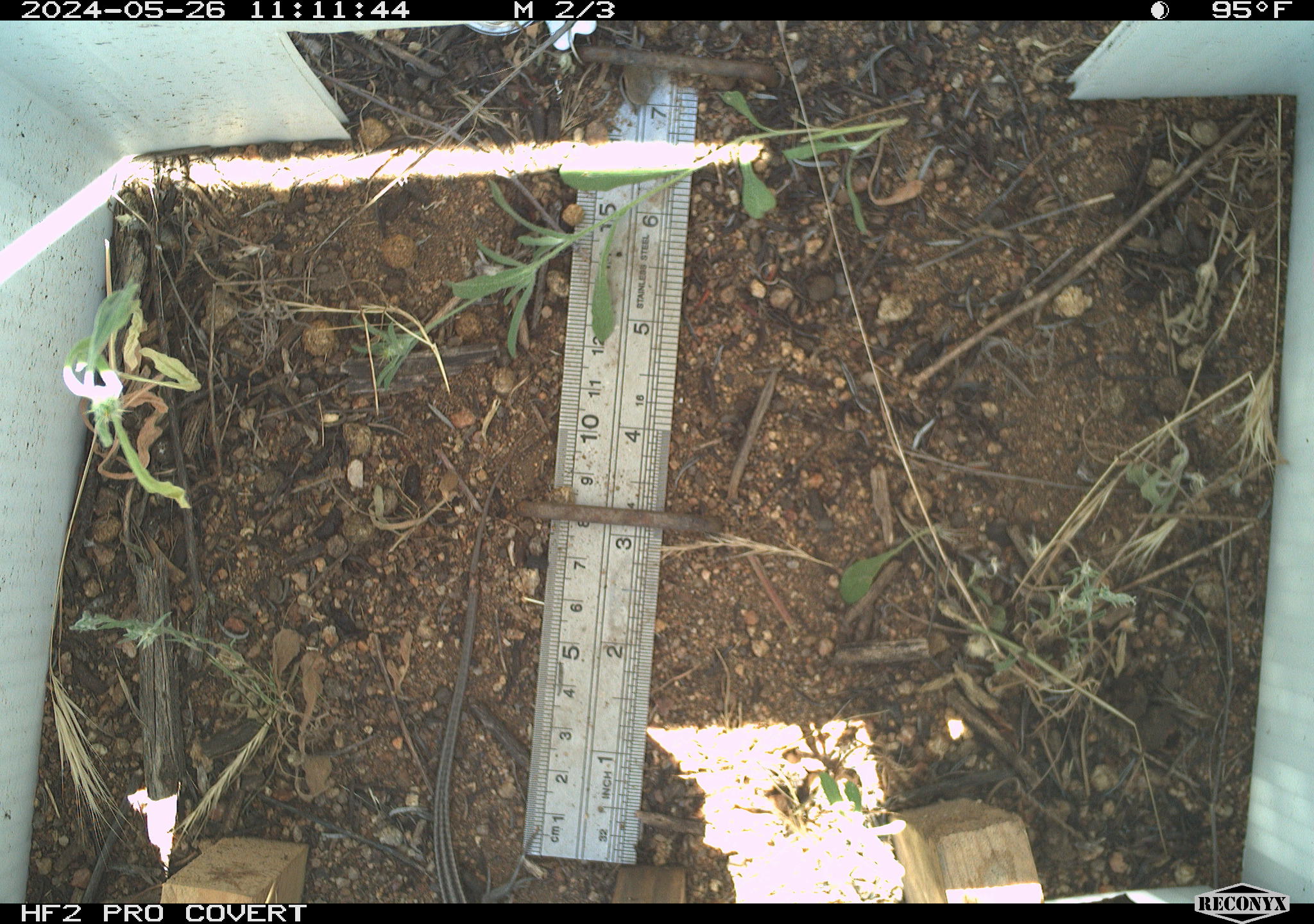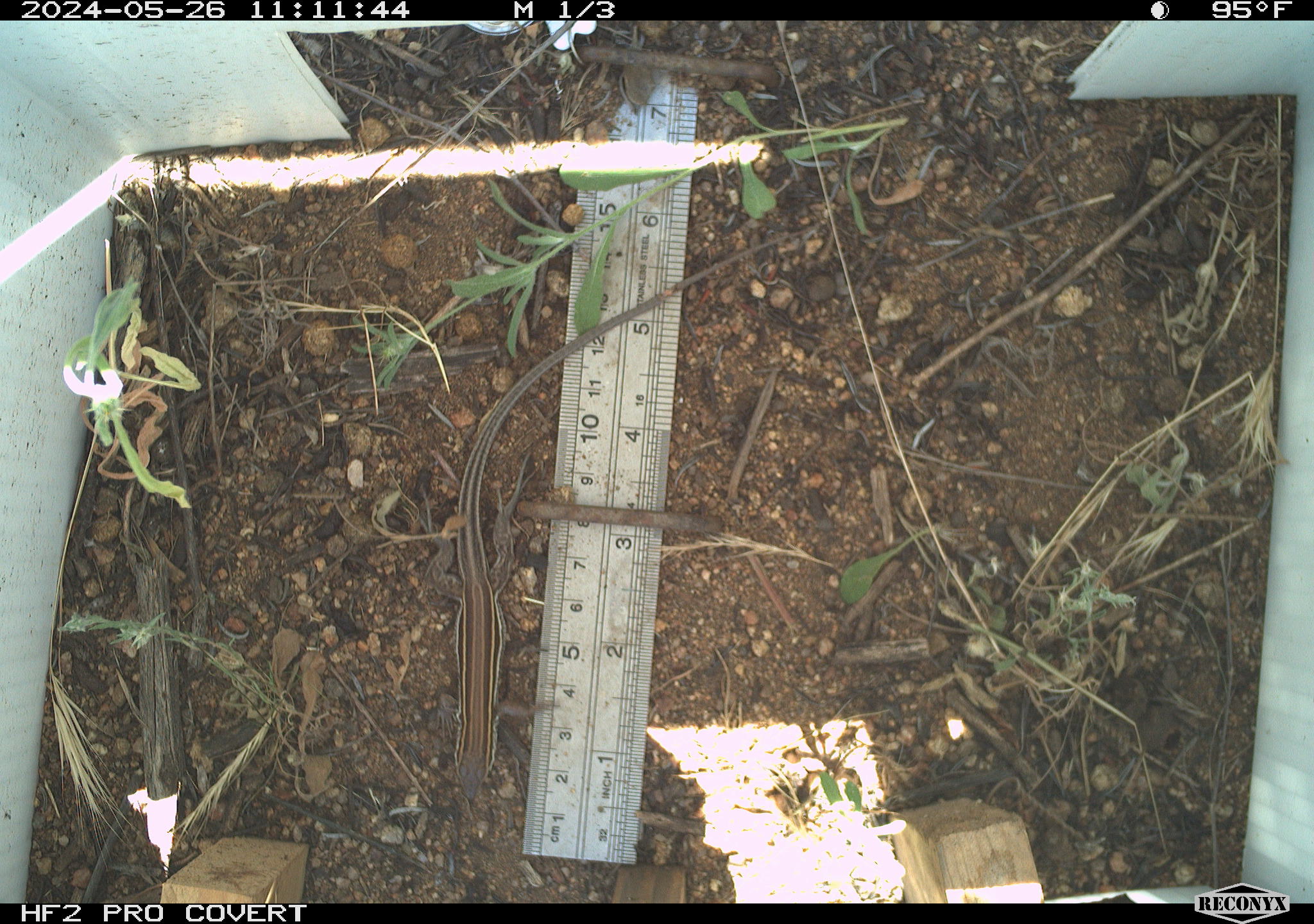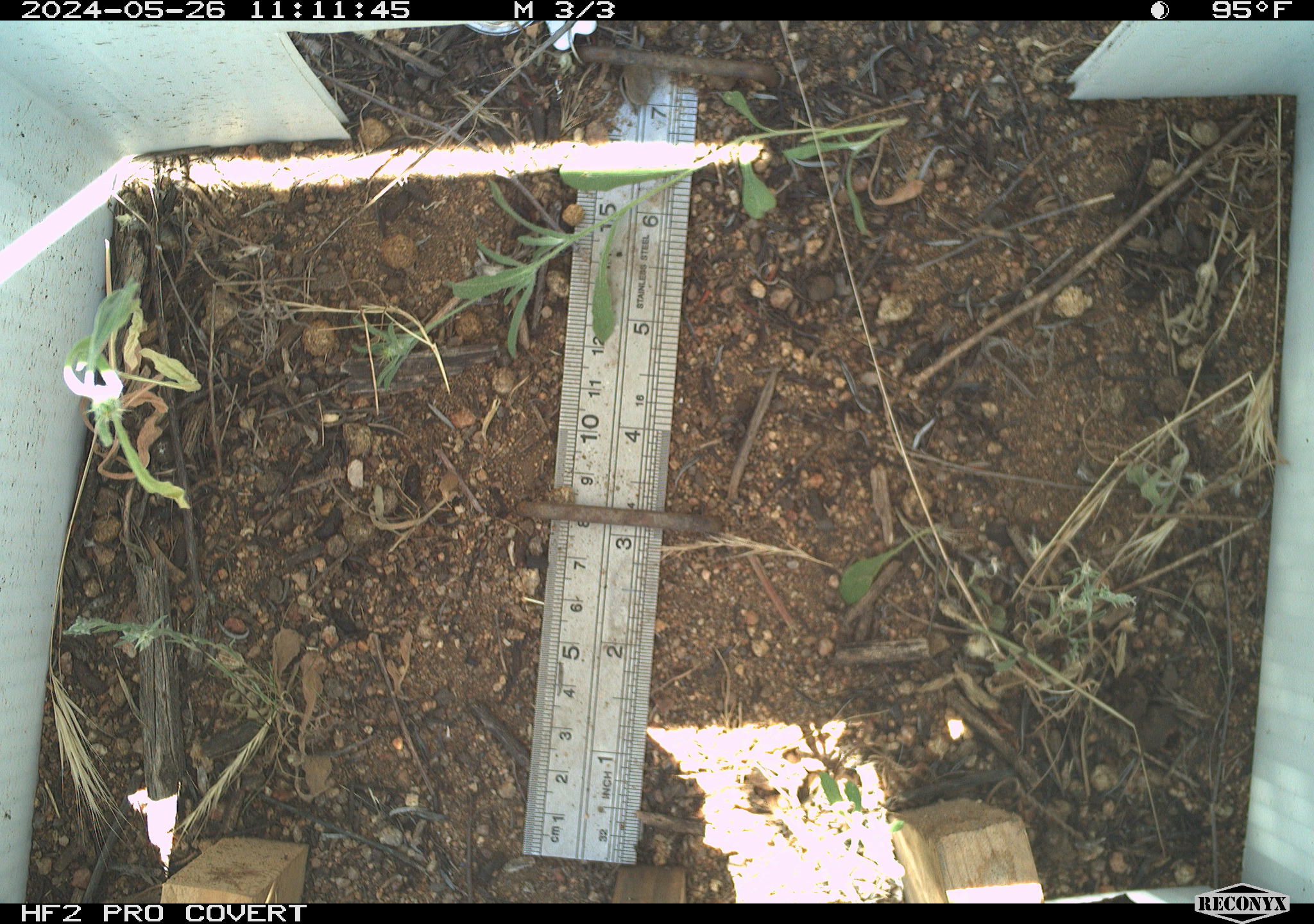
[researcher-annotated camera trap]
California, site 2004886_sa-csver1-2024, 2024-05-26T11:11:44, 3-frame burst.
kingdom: Animalia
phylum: Chordata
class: Reptilia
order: Squamata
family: Scincidae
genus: Plestiodon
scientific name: Plestiodon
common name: blue-tailed skinks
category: plestiodon species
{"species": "plestiodon species (blue-tailed skinks) (Plestiodon)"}